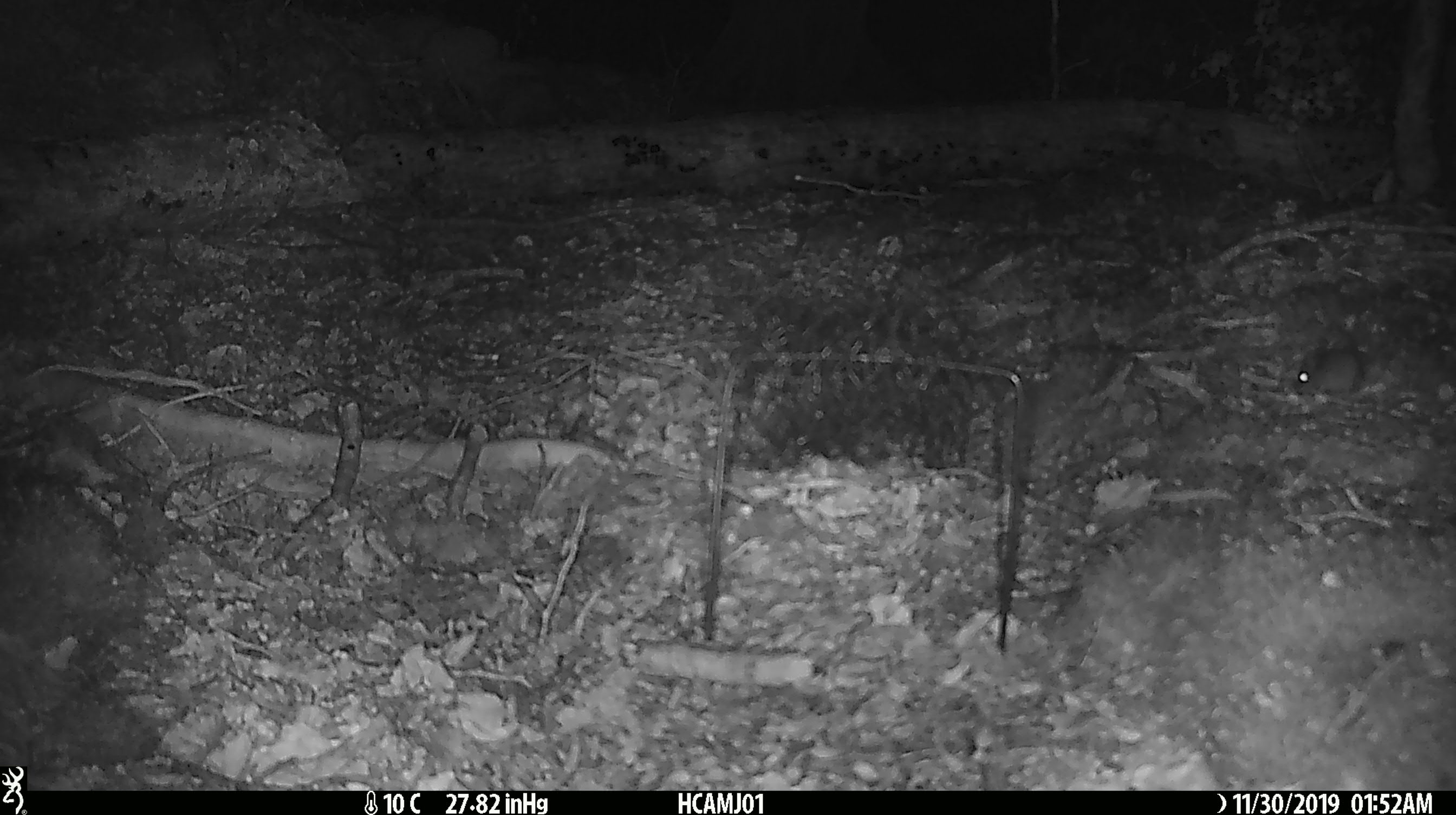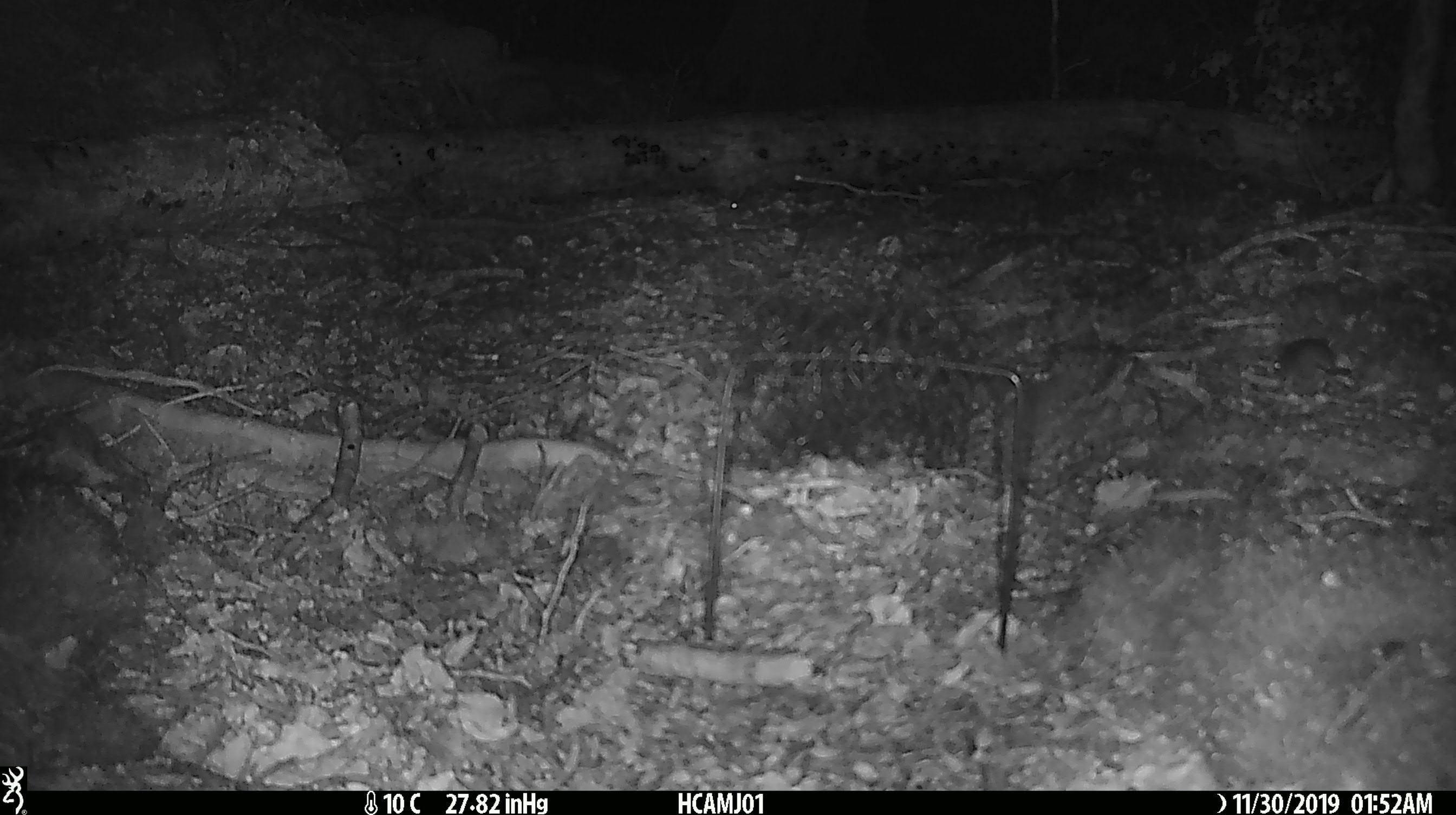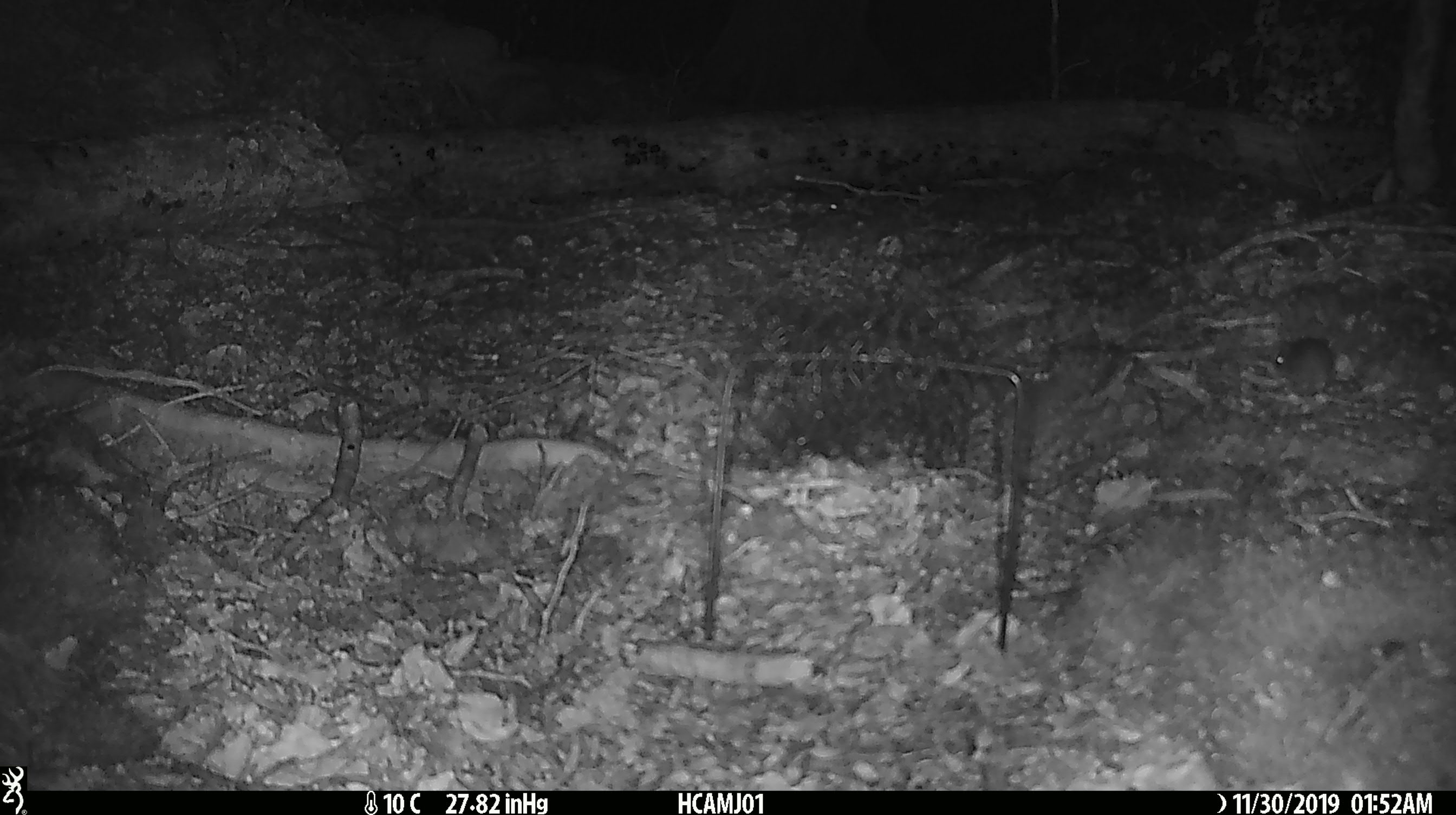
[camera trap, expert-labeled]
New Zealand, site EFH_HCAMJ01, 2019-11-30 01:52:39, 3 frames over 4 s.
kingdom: Animalia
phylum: Chordata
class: Mammalia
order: Rodentia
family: Muridae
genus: Mus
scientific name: Mus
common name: mouse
Mouse (Mus).